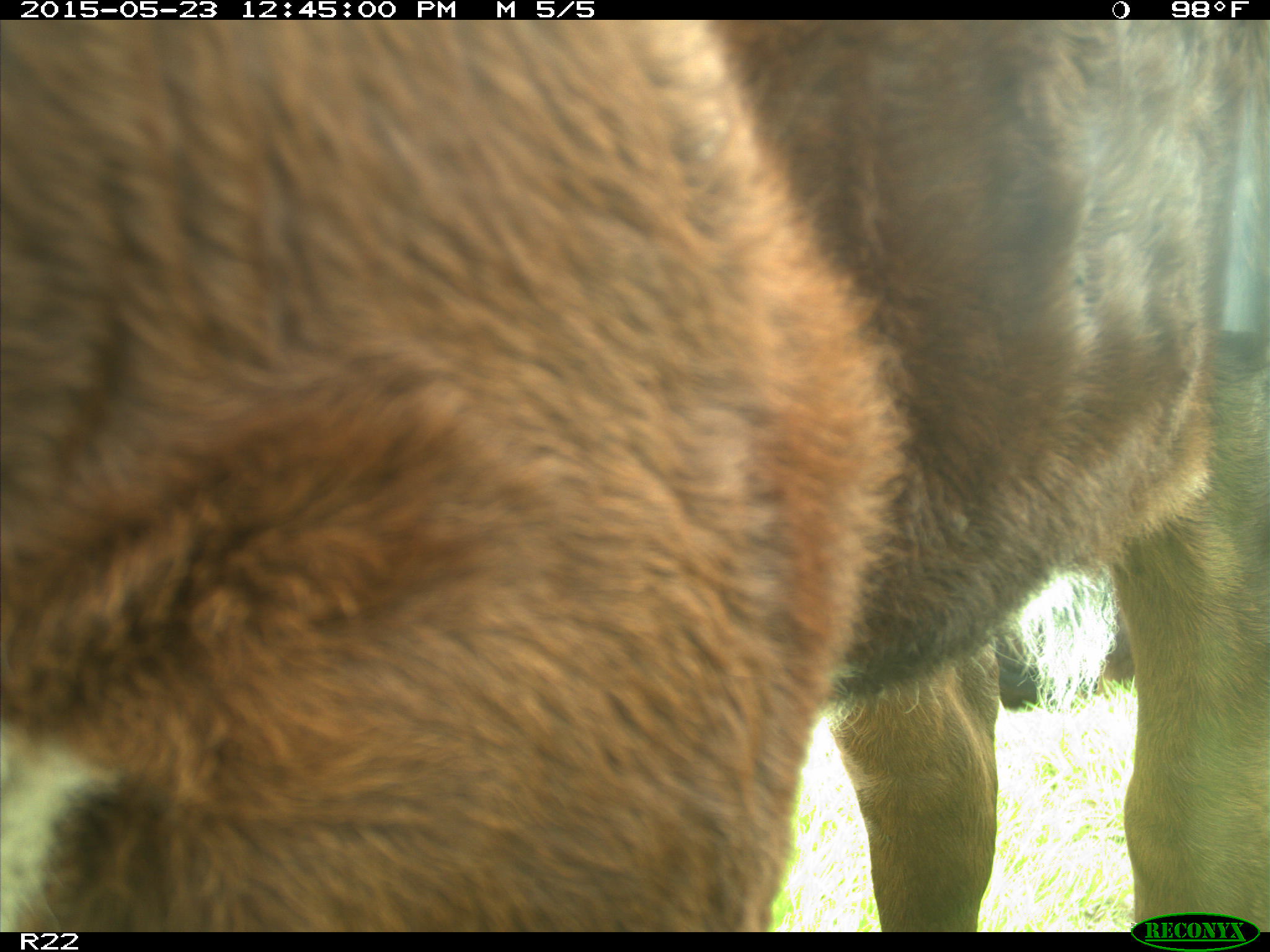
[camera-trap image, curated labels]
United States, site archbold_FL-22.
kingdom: Animalia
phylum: Chordata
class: Mammalia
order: Artiodactyla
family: Bovidae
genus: Bos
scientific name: Bos taurus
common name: domestic cow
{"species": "Bos taurus (domestic cow)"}